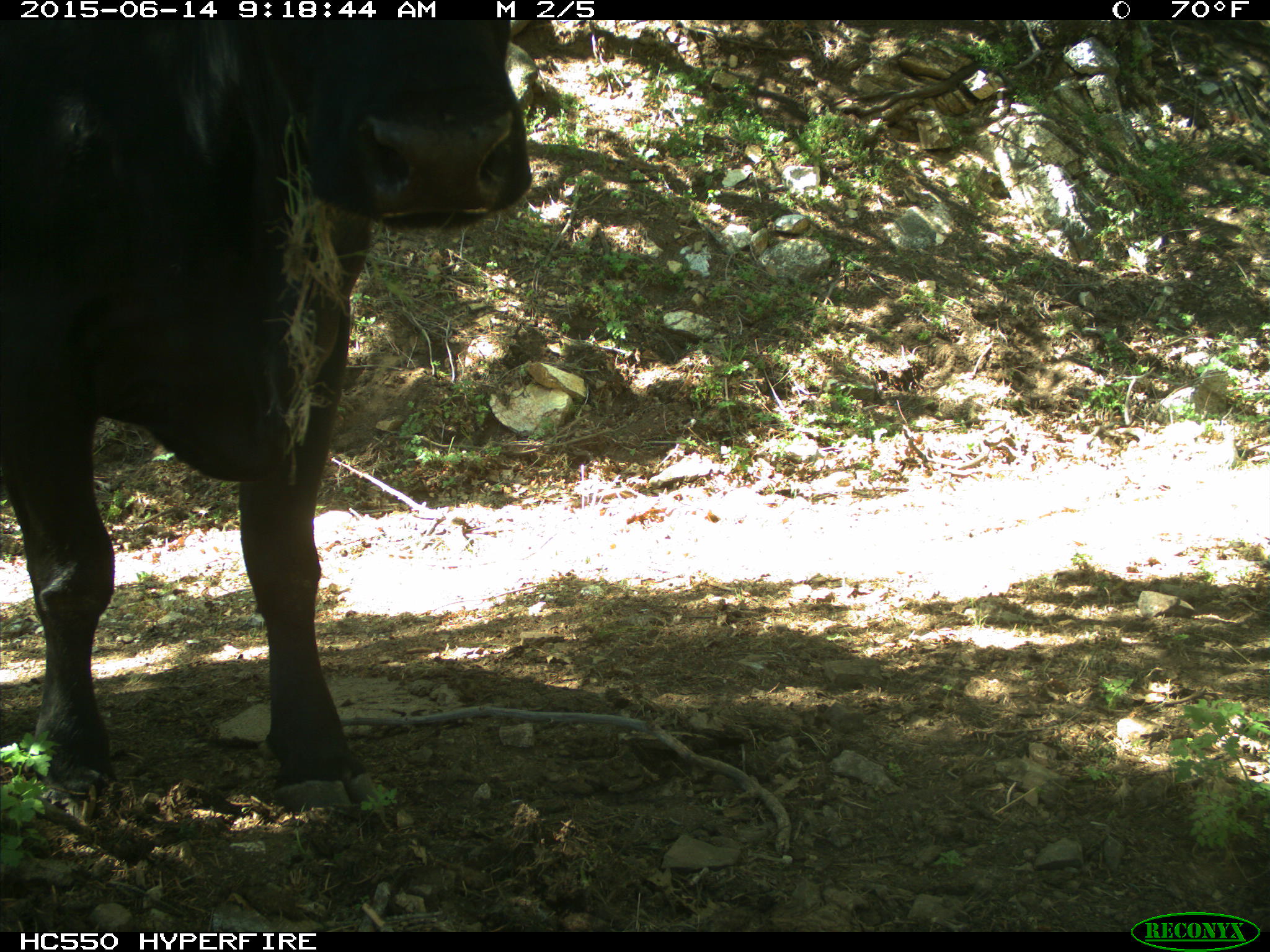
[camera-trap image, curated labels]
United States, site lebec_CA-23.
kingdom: Animalia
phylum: Chordata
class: Mammalia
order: Artiodactyla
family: Bovidae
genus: Bos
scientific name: Bos taurus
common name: domestic cow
Bos taurus (domestic cow).